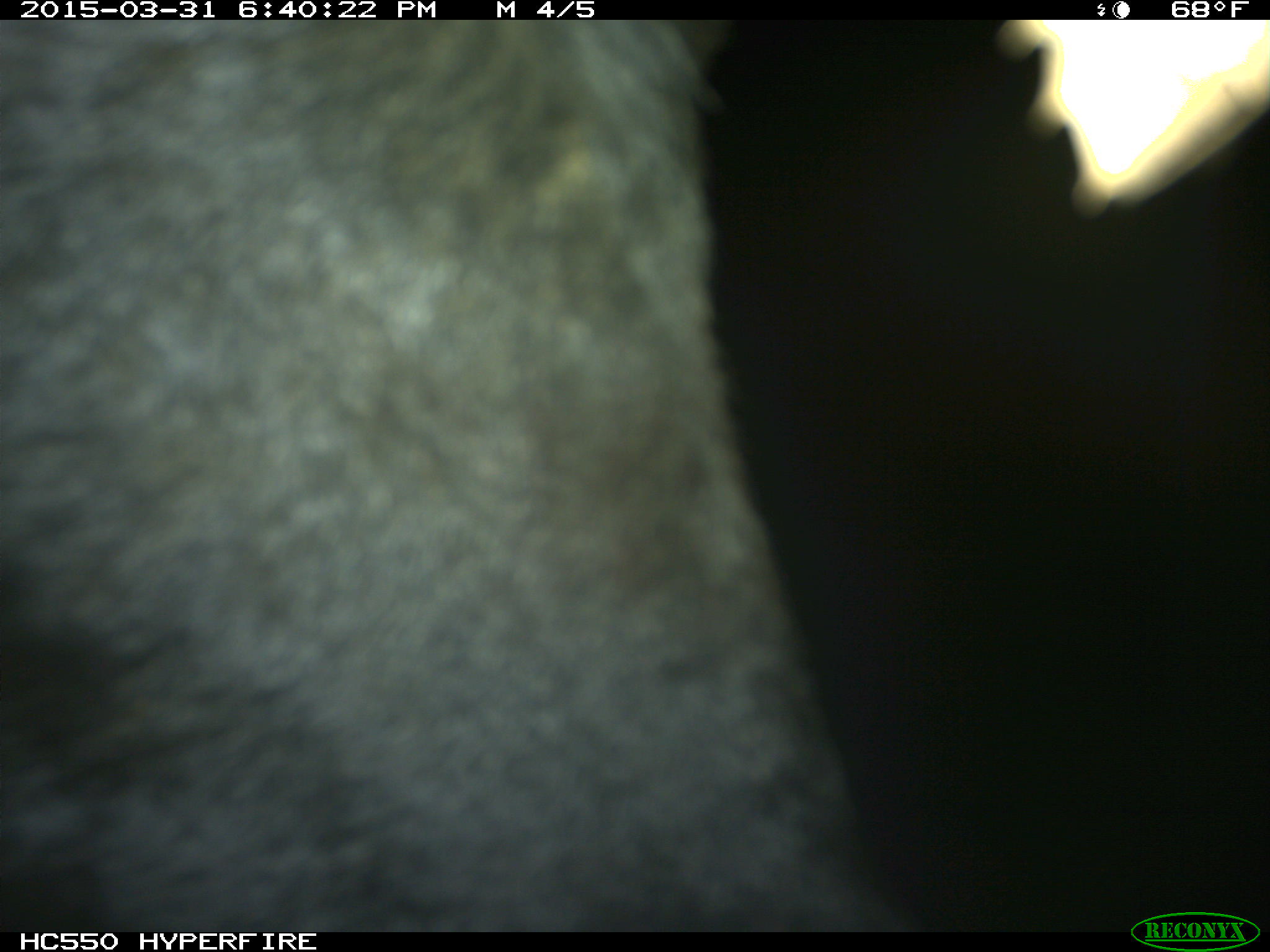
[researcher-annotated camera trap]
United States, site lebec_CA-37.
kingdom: Animalia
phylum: Chordata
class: Mammalia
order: Artiodactyla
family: Bovidae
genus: Bos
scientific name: Bos taurus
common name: domestic cow